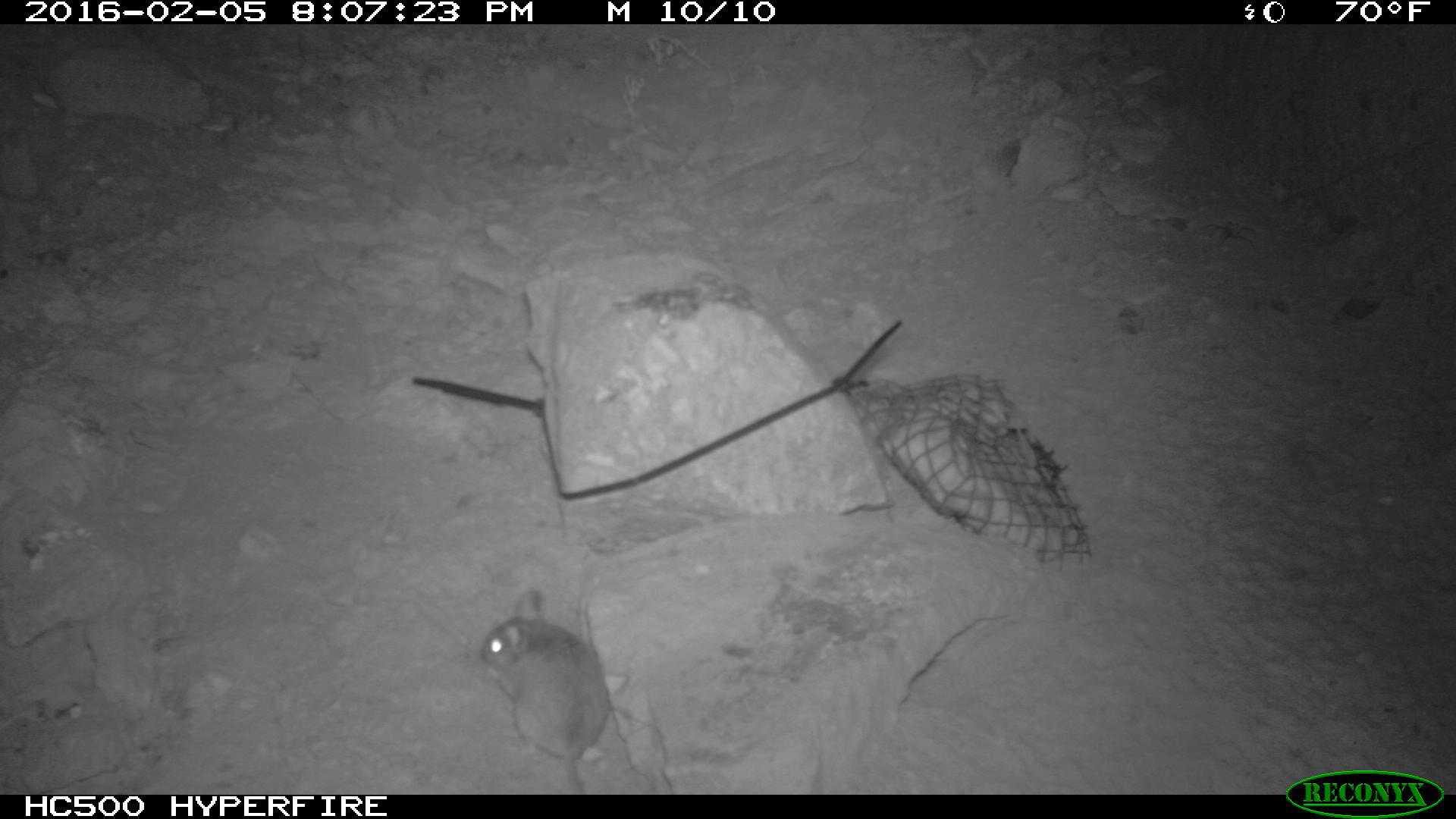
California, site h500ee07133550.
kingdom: Animalia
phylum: Chordata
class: Mammalia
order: Rodentia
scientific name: Rodentia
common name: rodent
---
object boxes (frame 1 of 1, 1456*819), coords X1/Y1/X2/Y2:
rodent: 476/587/610/793